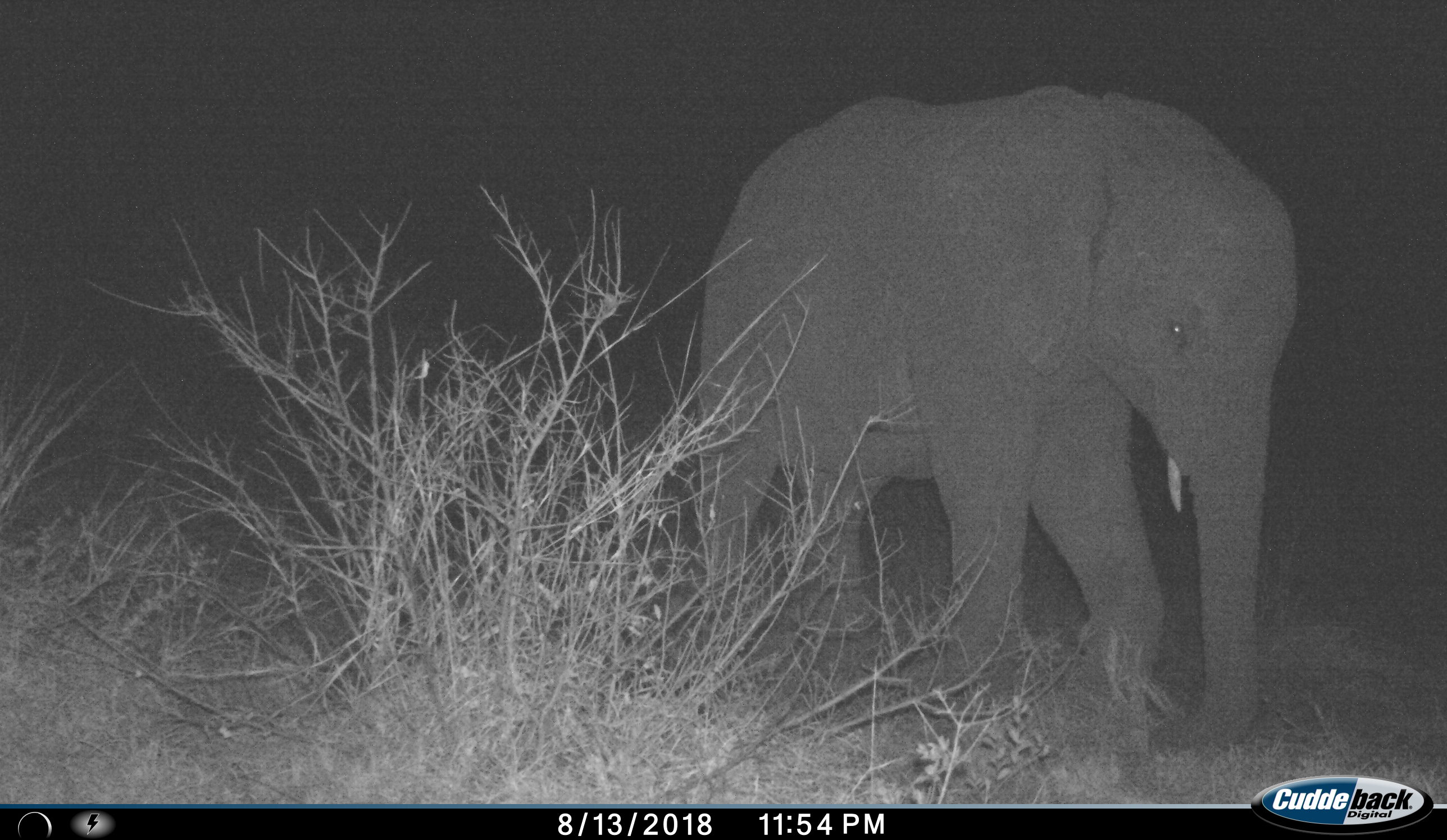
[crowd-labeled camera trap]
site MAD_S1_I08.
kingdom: Animalia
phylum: Chordata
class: Mammalia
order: Proboscidea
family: Elephantidae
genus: Loxodonta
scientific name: Loxodonta africana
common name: african bush elephant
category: elephant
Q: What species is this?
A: Elephant (african bush elephant) (Loxodonta africana).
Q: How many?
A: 1.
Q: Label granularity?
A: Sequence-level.